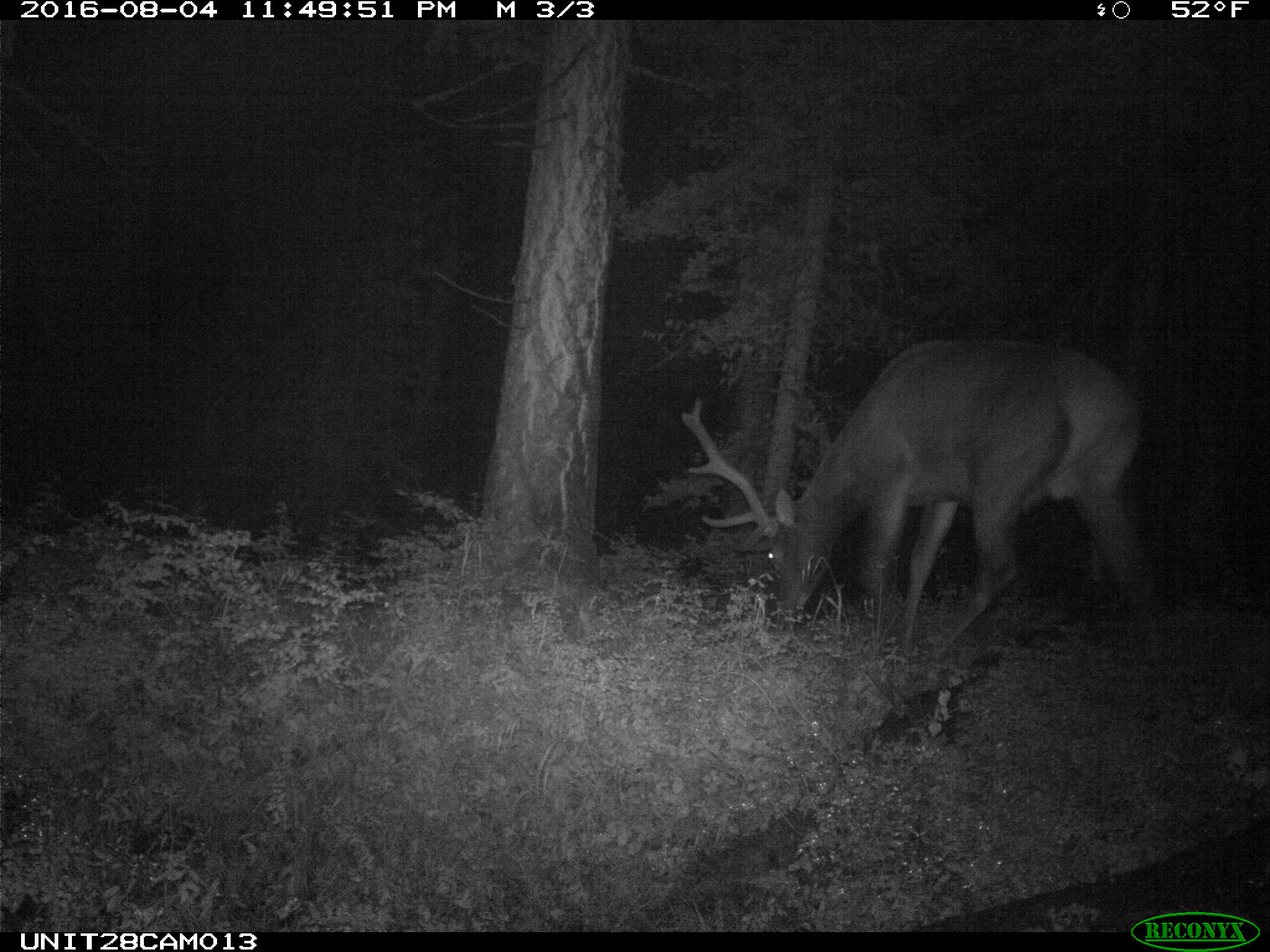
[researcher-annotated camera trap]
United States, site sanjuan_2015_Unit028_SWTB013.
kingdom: Animalia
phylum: Chordata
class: Mammalia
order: Artiodactyla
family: Cervidae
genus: Cervus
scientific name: Cervus elaphus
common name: red deer